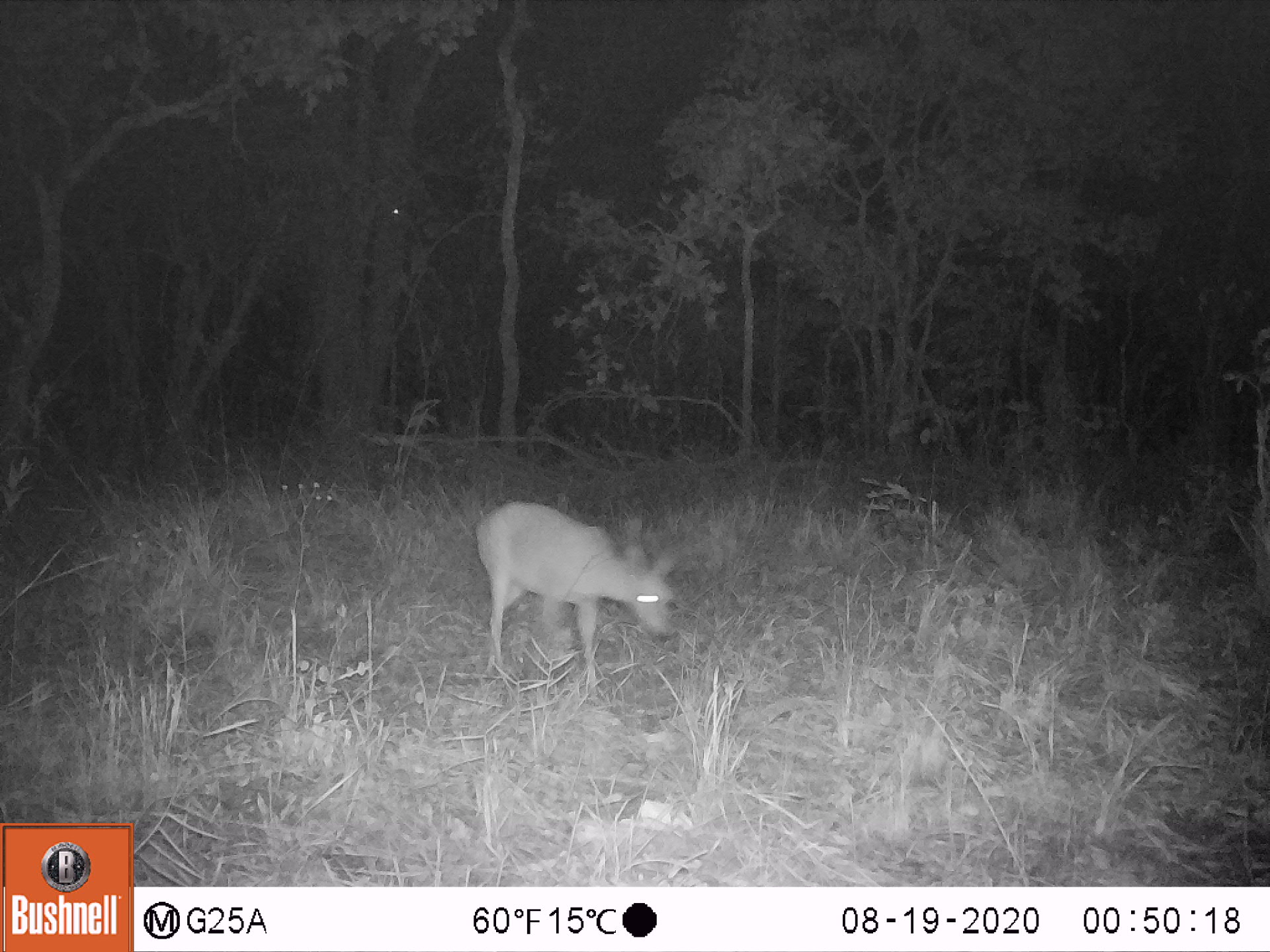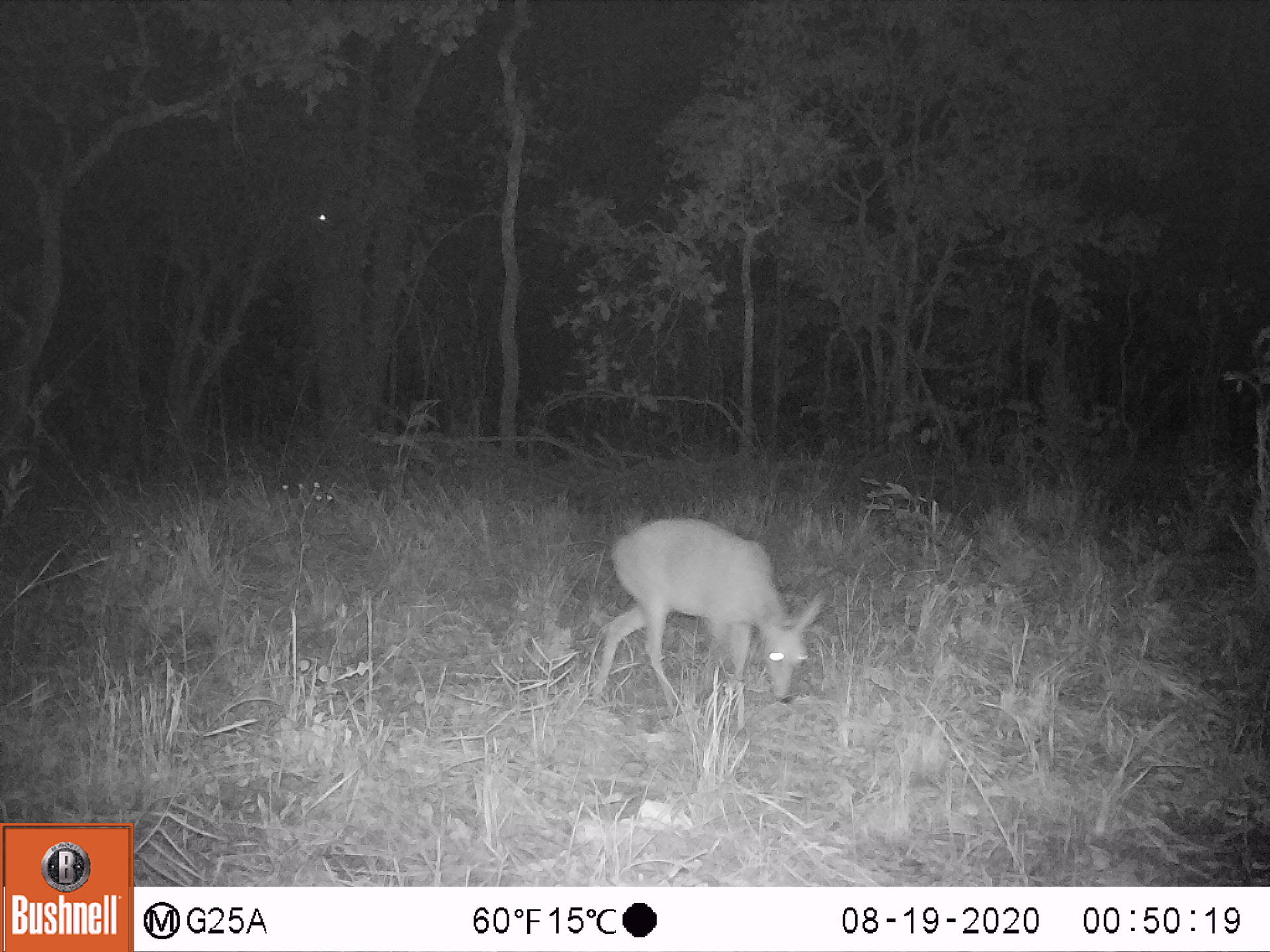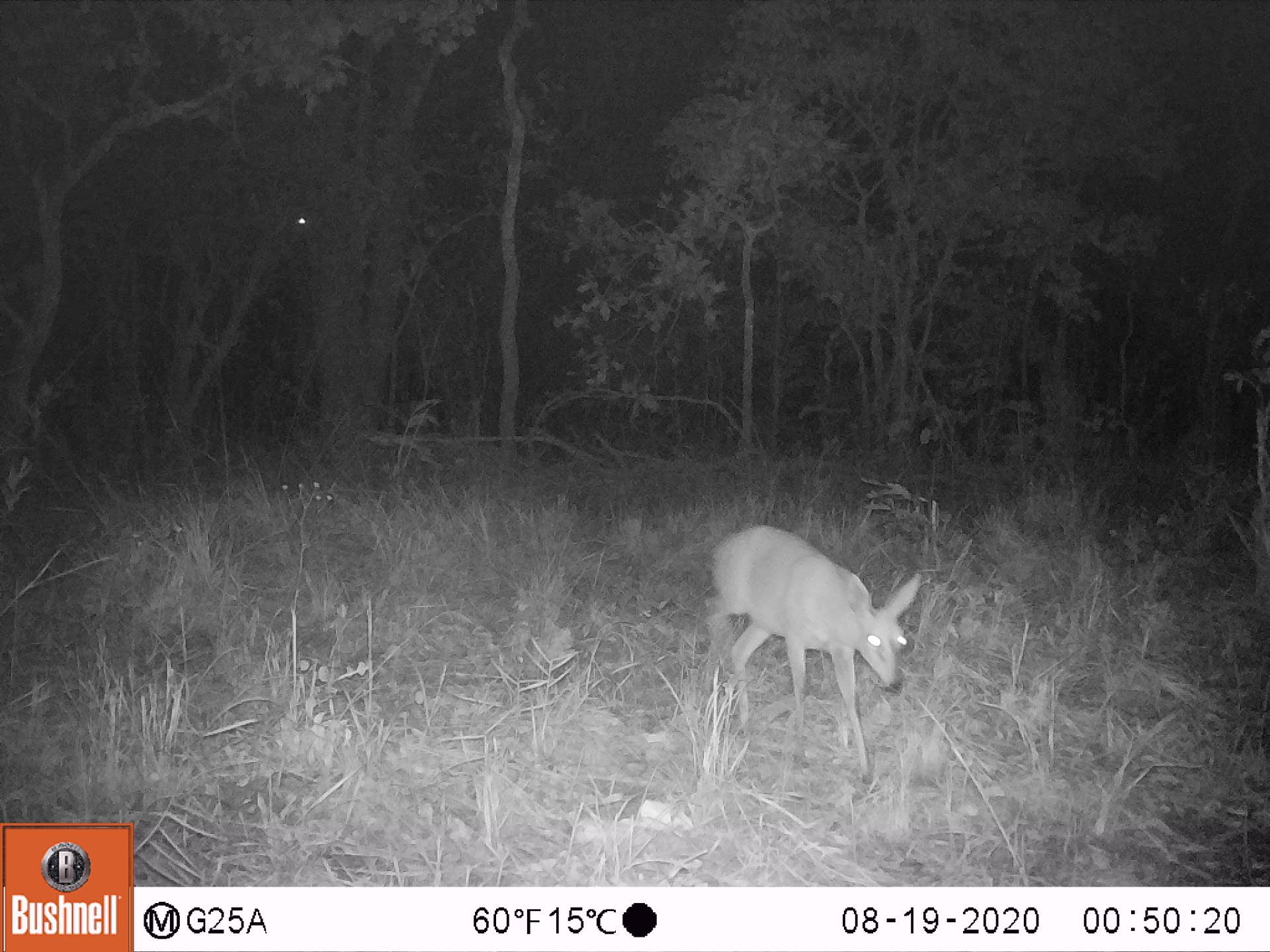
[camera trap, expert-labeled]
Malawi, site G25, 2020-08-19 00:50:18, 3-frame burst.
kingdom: Animalia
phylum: Chordata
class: Mammalia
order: Artiodactyla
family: Bovidae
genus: Sylvicapra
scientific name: Sylvicapra grimmia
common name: common duiker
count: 1